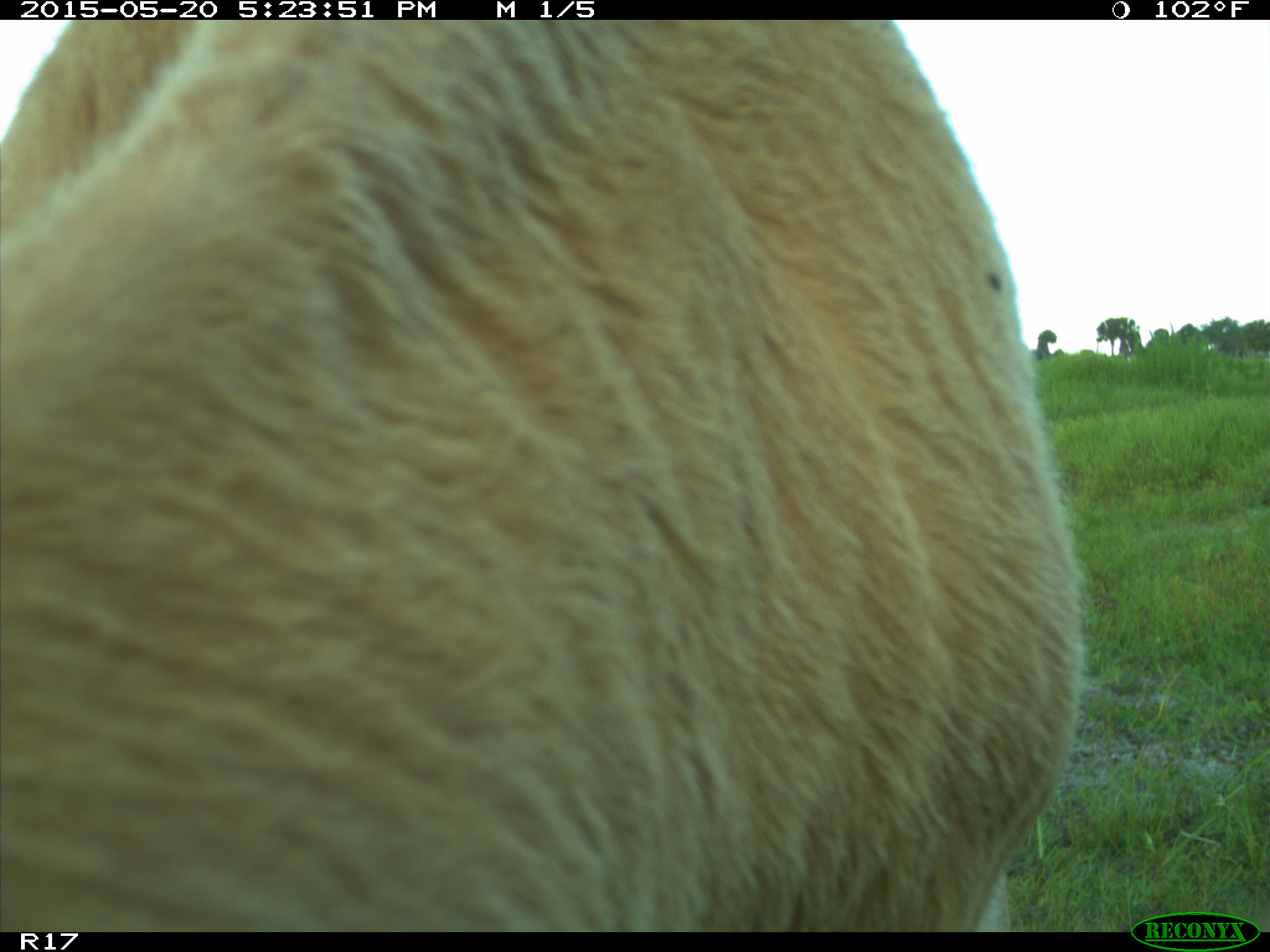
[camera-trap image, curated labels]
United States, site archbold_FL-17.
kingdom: Animalia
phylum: Chordata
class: Mammalia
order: Artiodactyla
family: Bovidae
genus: Bos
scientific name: Bos taurus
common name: domestic cow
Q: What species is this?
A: Bos taurus (domestic cow).